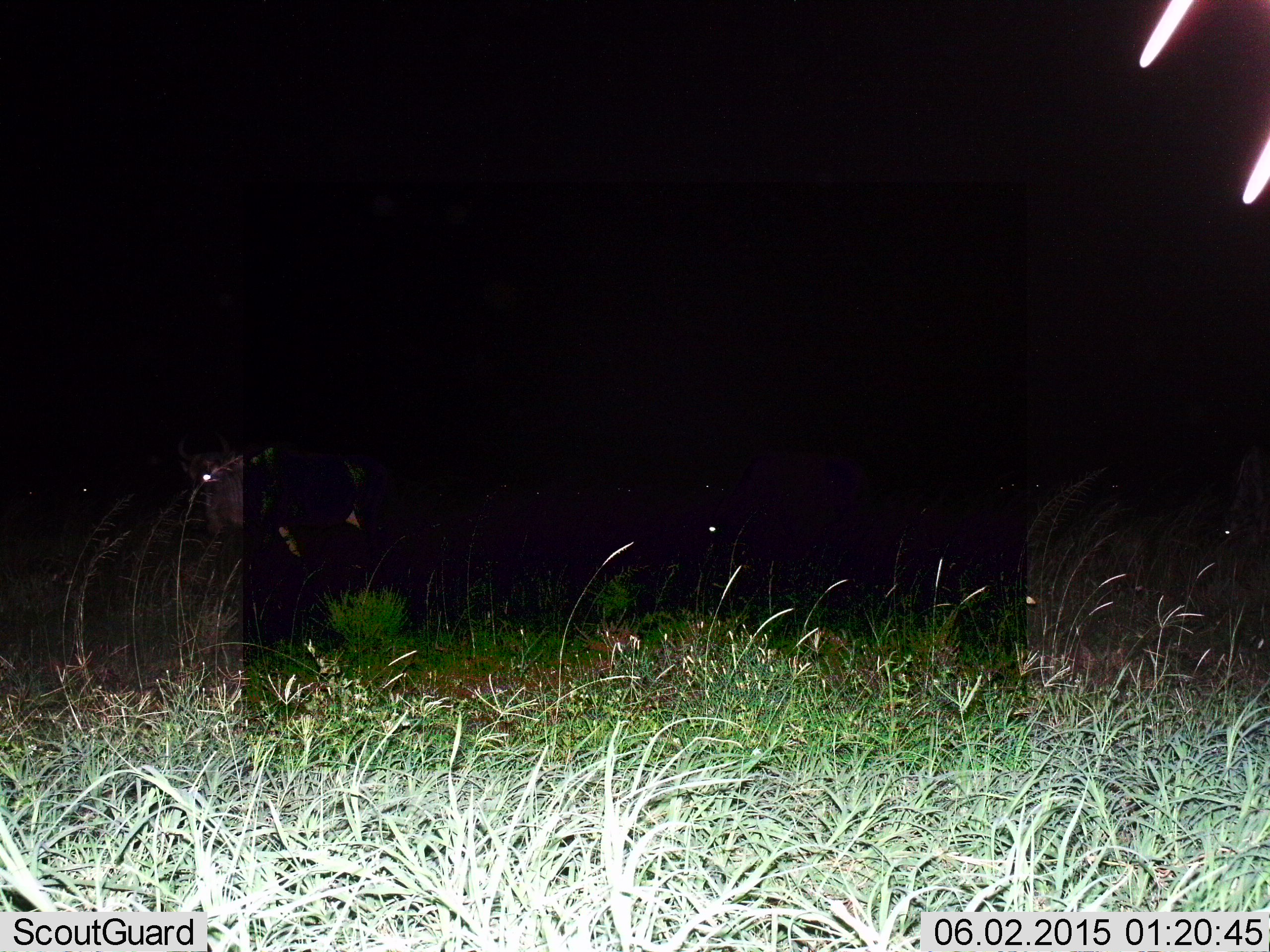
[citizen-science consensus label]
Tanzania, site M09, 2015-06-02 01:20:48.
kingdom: Animalia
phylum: Chordata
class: Mammalia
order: Artiodactyla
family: Bovidae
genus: Connochaetes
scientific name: Connochaetes taurinus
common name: blue wildebeest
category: wildebeest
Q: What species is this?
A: Wildebeest (blue wildebeest) (Connochaetes taurinus).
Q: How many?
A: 2.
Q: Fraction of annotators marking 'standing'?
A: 90%.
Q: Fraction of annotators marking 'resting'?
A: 10%.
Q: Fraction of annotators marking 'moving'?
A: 20%.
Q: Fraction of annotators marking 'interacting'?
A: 0%.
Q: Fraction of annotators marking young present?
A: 0%.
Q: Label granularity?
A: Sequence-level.